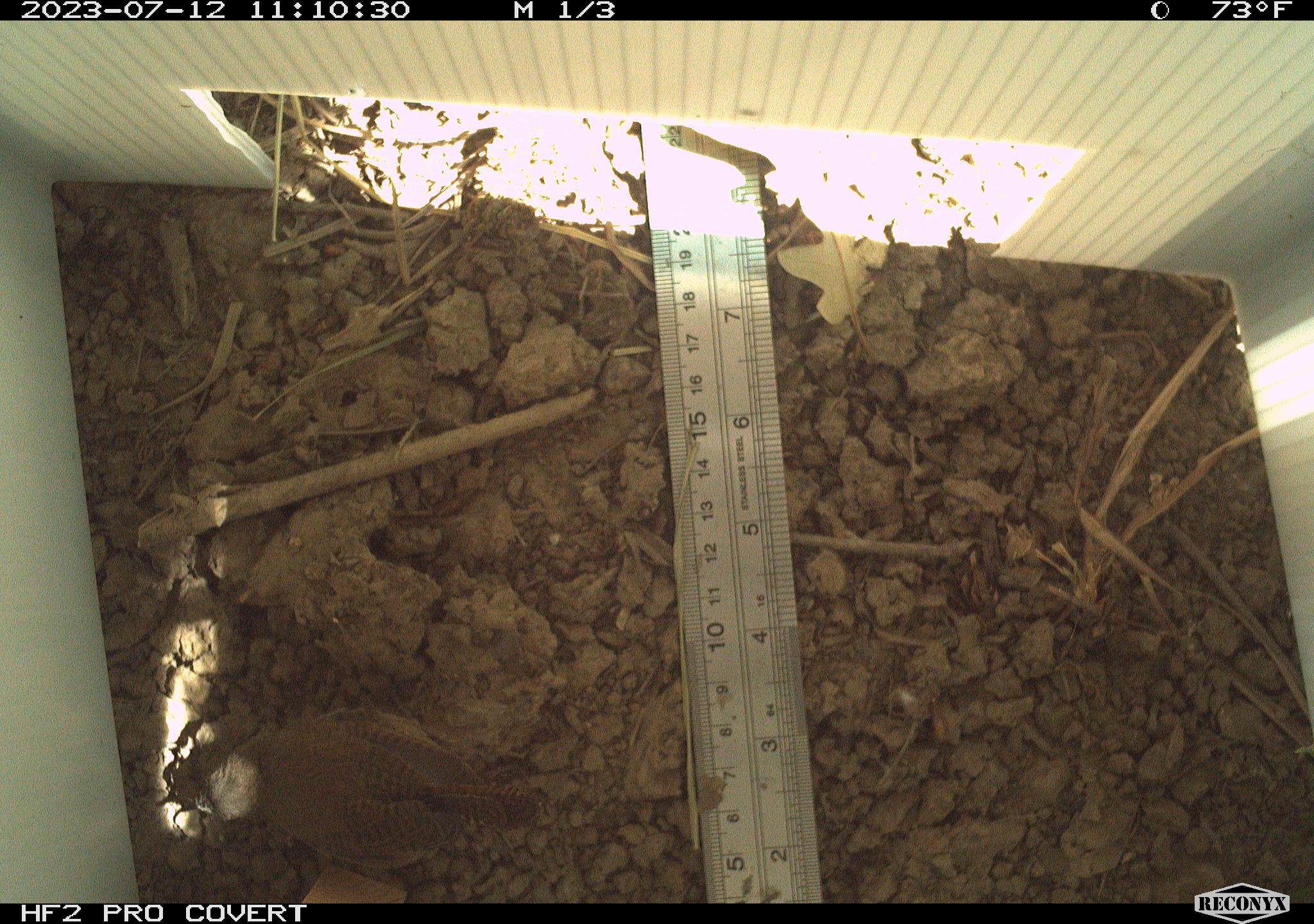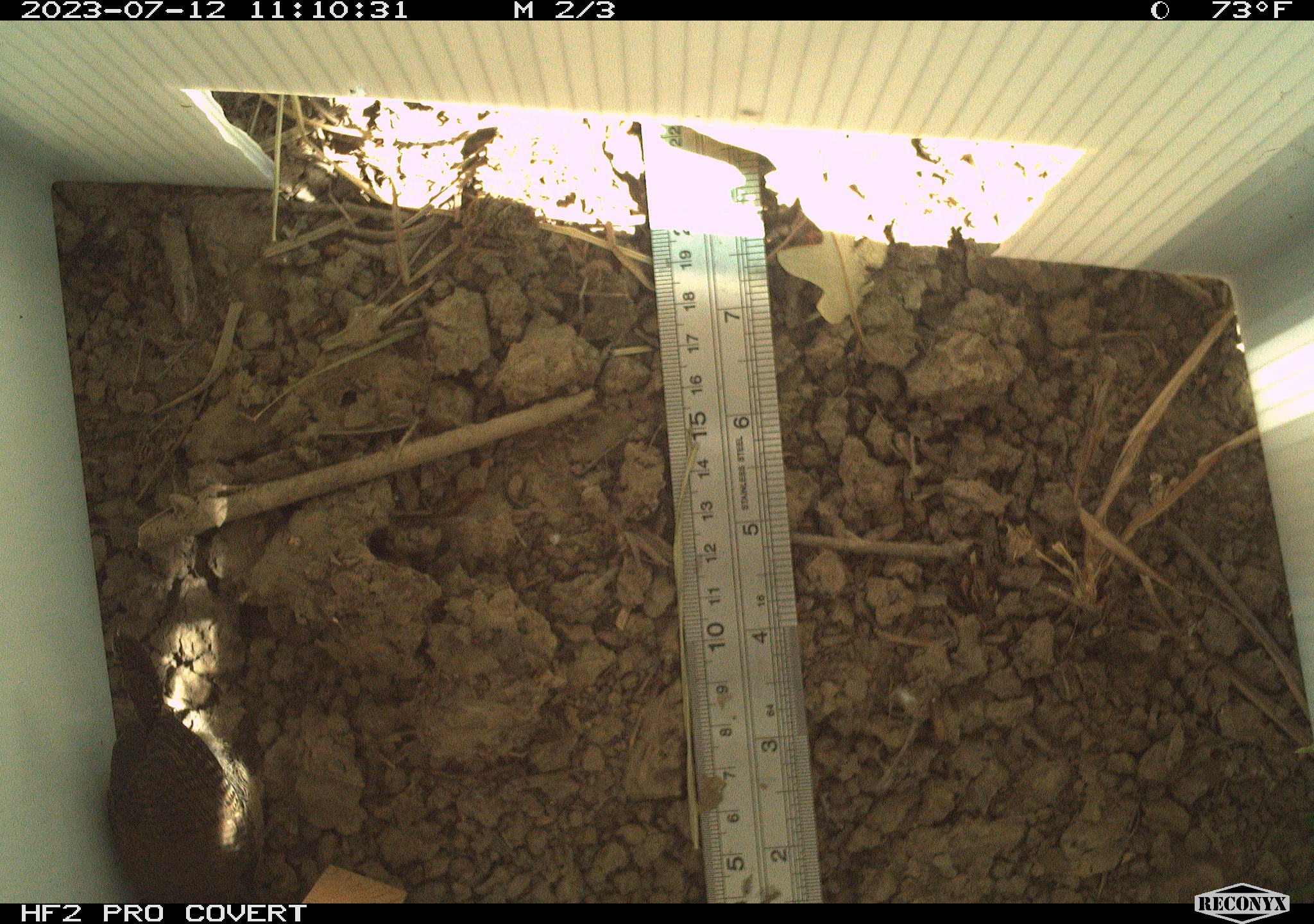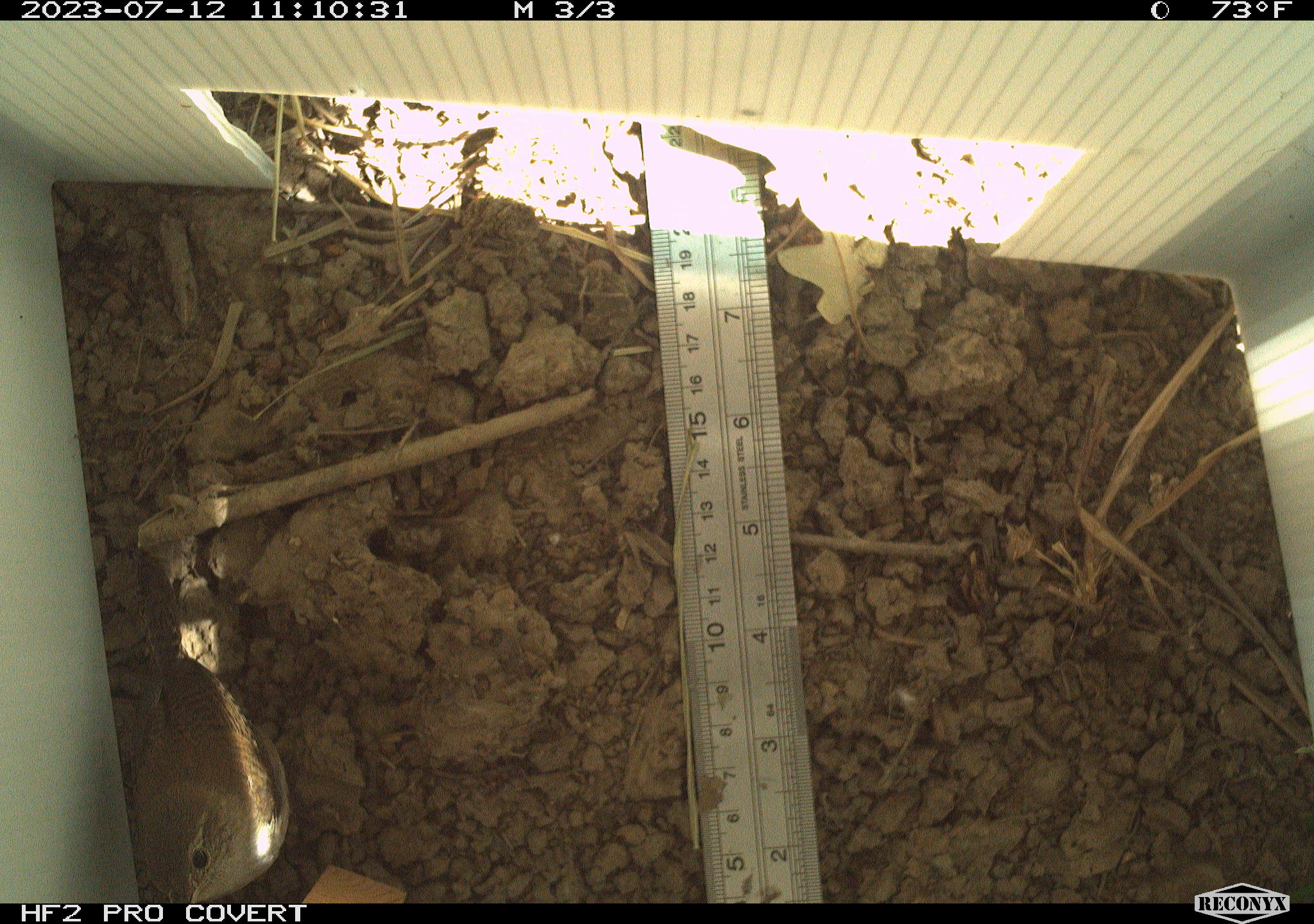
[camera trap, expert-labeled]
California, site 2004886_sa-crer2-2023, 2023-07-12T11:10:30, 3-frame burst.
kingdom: Animalia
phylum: Chordata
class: Aves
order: Passeriformes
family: Troglodytidae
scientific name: Troglodytidae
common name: wren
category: troglodytidae family